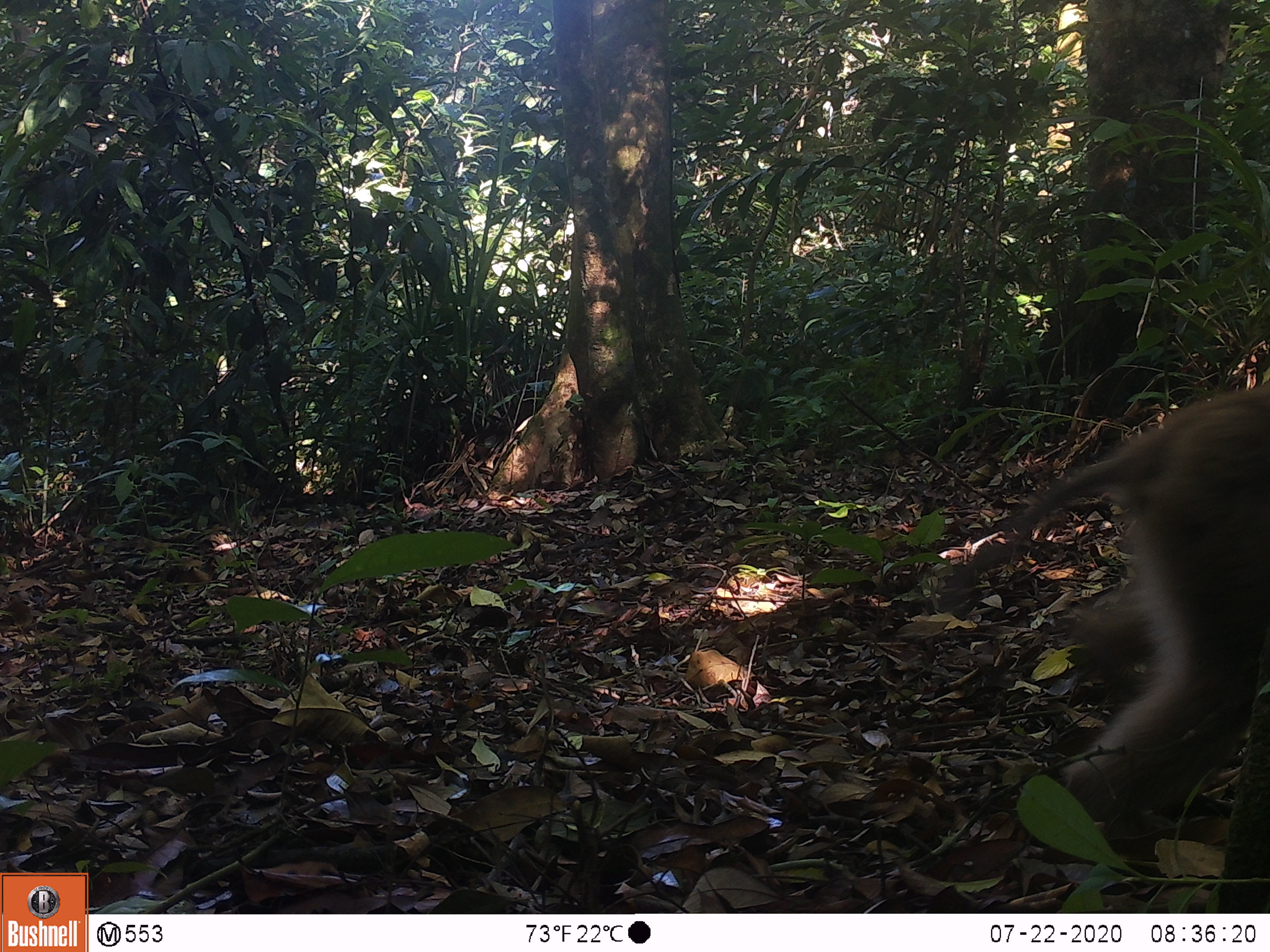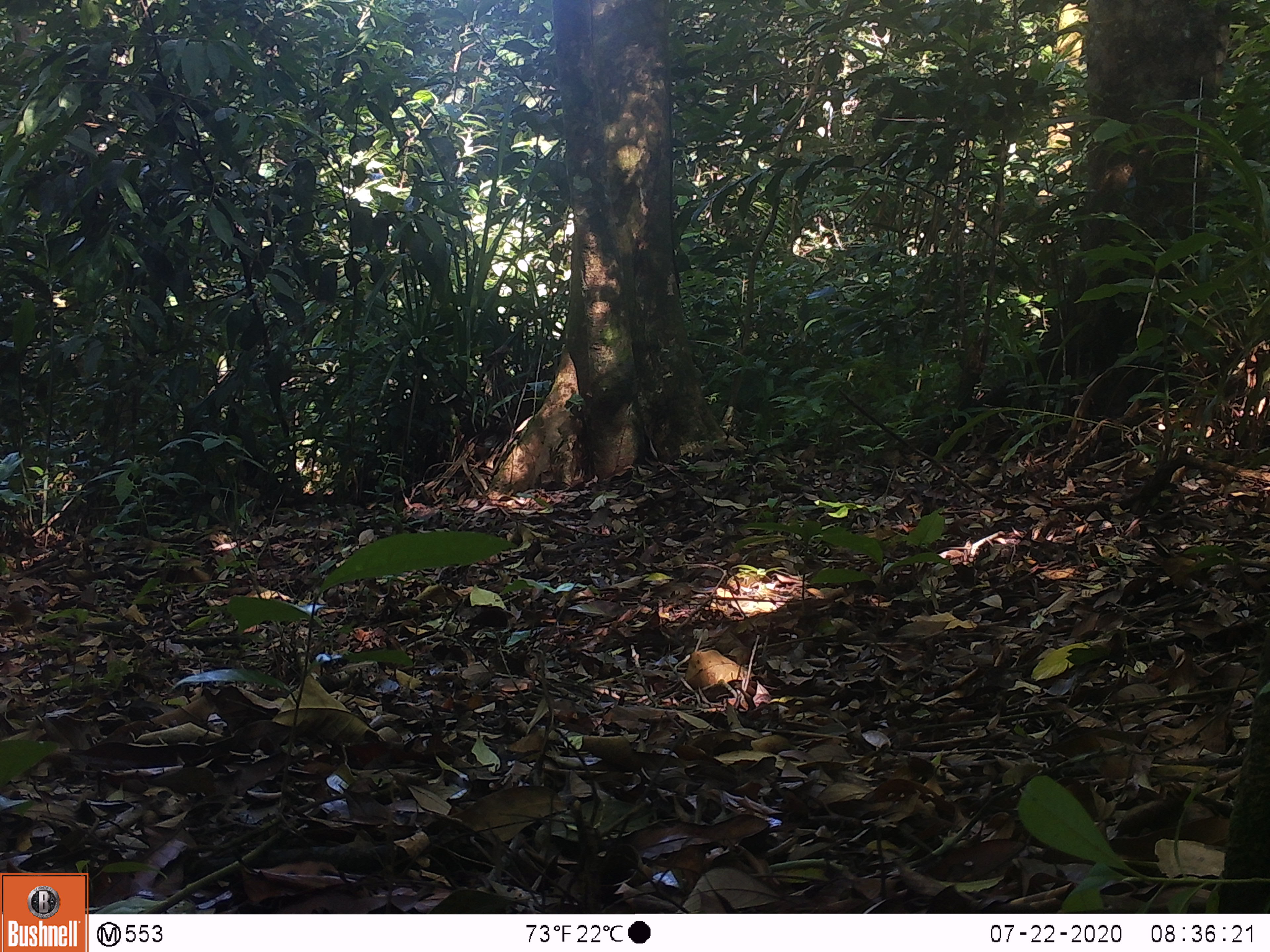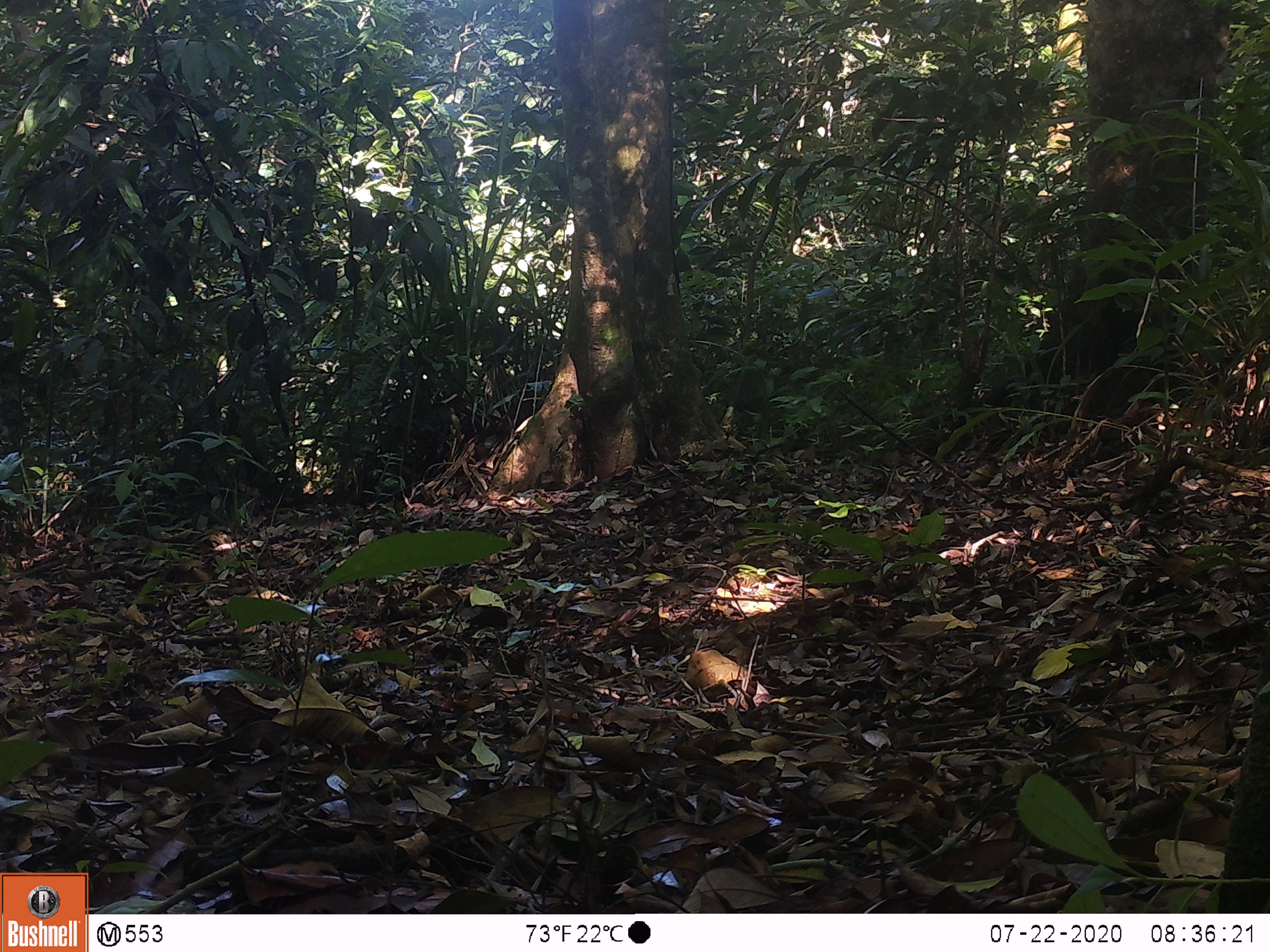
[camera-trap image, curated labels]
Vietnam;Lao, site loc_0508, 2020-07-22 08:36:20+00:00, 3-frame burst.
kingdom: Animalia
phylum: Chordata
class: Mammalia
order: Primates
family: Cercopithecidae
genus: Macaca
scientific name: Macaca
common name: macaques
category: assam or rhesus macaque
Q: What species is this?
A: Assam or rhesus macaque (macaques) (Macaca).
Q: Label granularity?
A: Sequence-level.